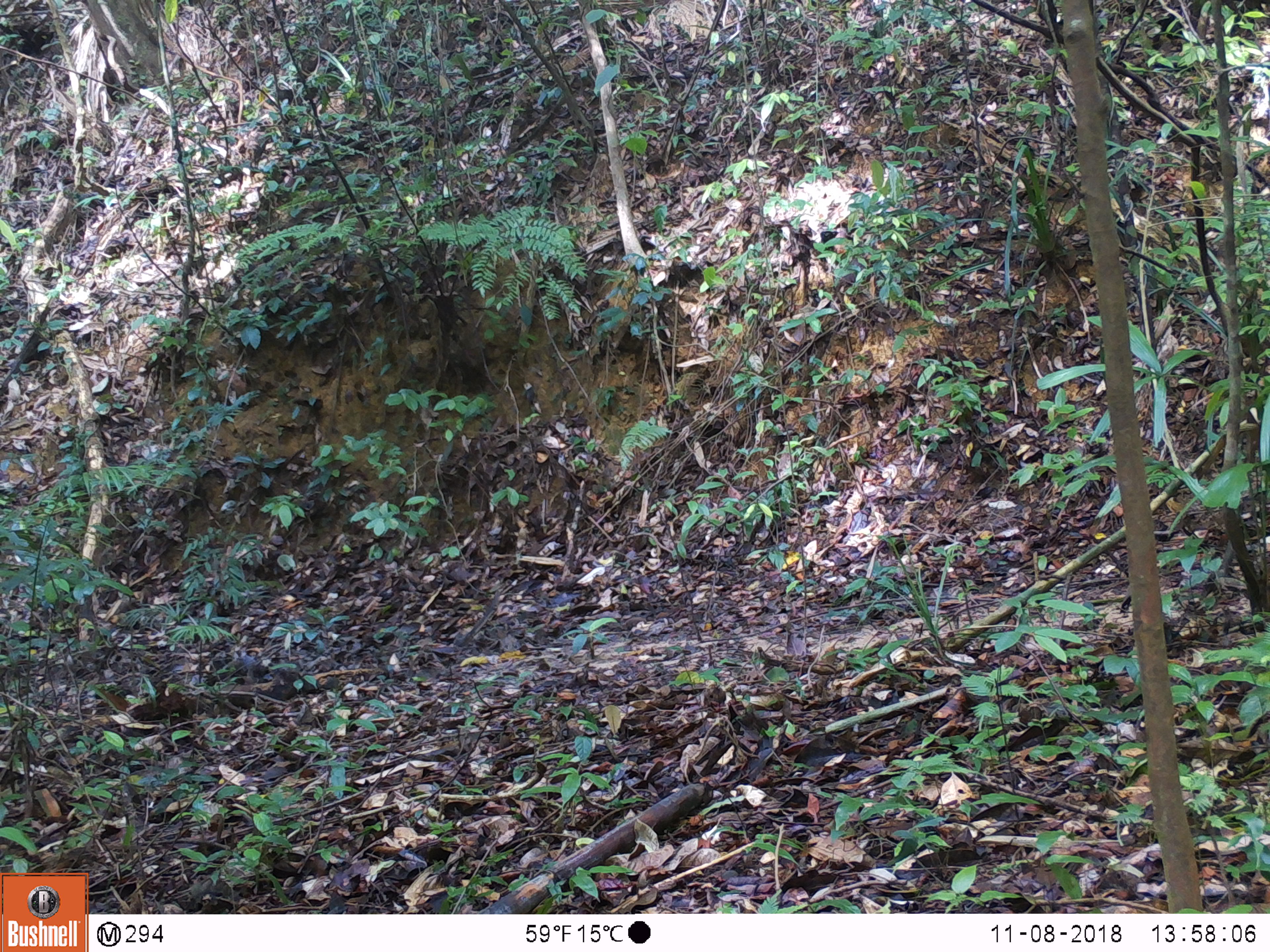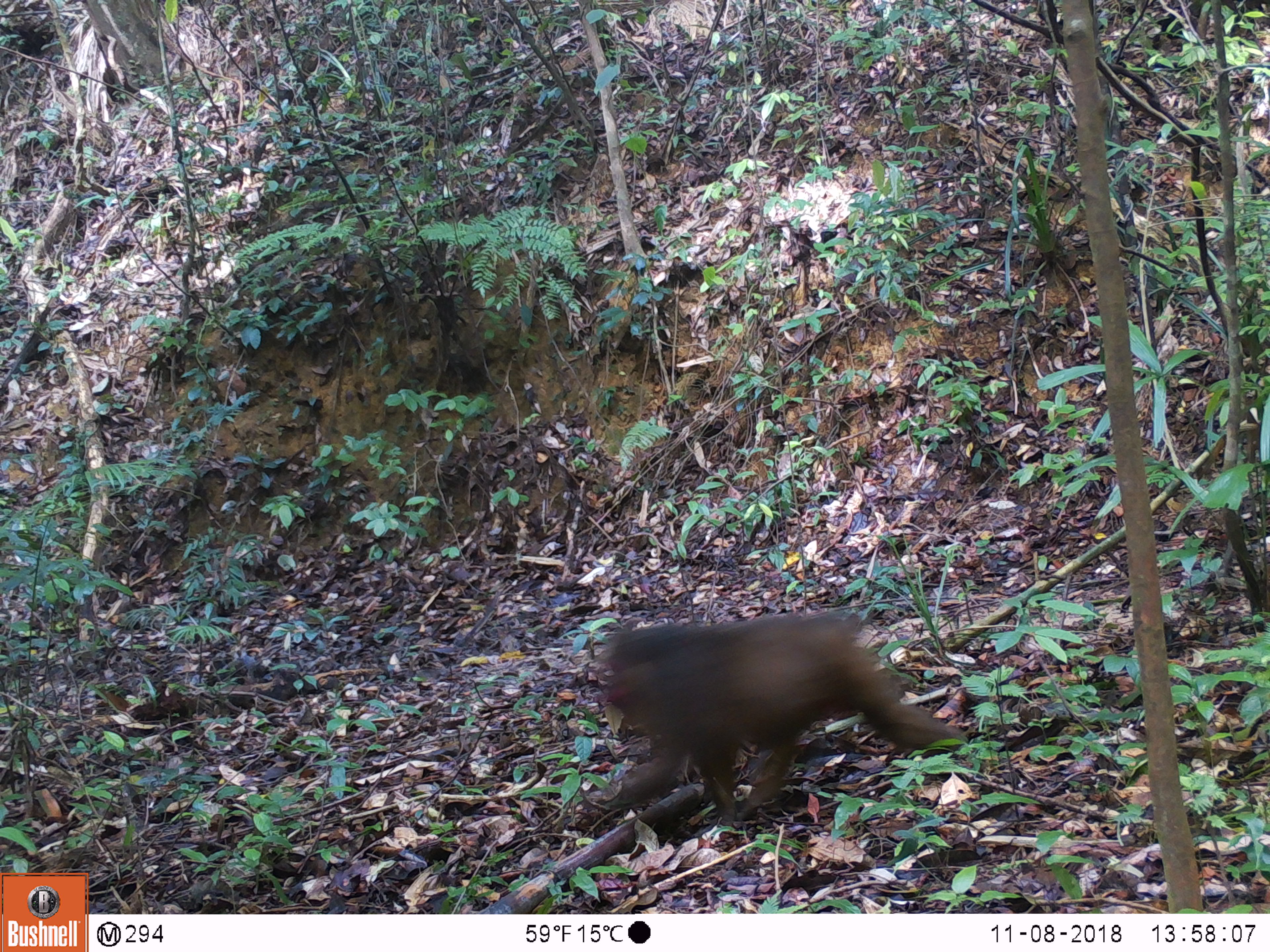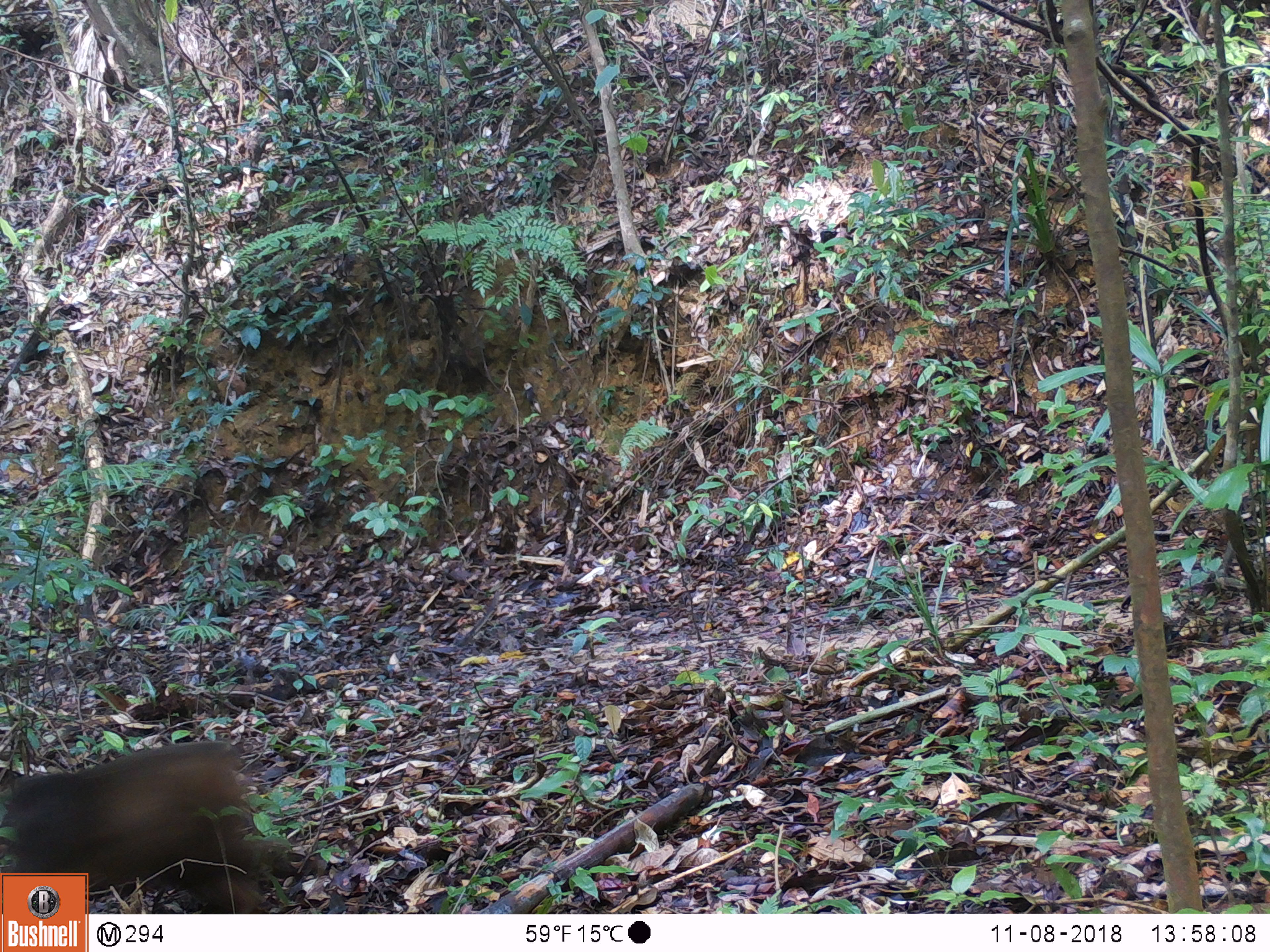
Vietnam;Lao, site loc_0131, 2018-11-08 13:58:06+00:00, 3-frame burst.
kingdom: Animalia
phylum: Chordata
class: Mammalia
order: Primates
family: Cercopithecidae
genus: Macaca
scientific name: Macaca arctoides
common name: stump-tailed macaque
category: stump tailed macaque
Stump tailed macaque (stump-tailed macaque) (Macaca arctoides). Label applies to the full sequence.